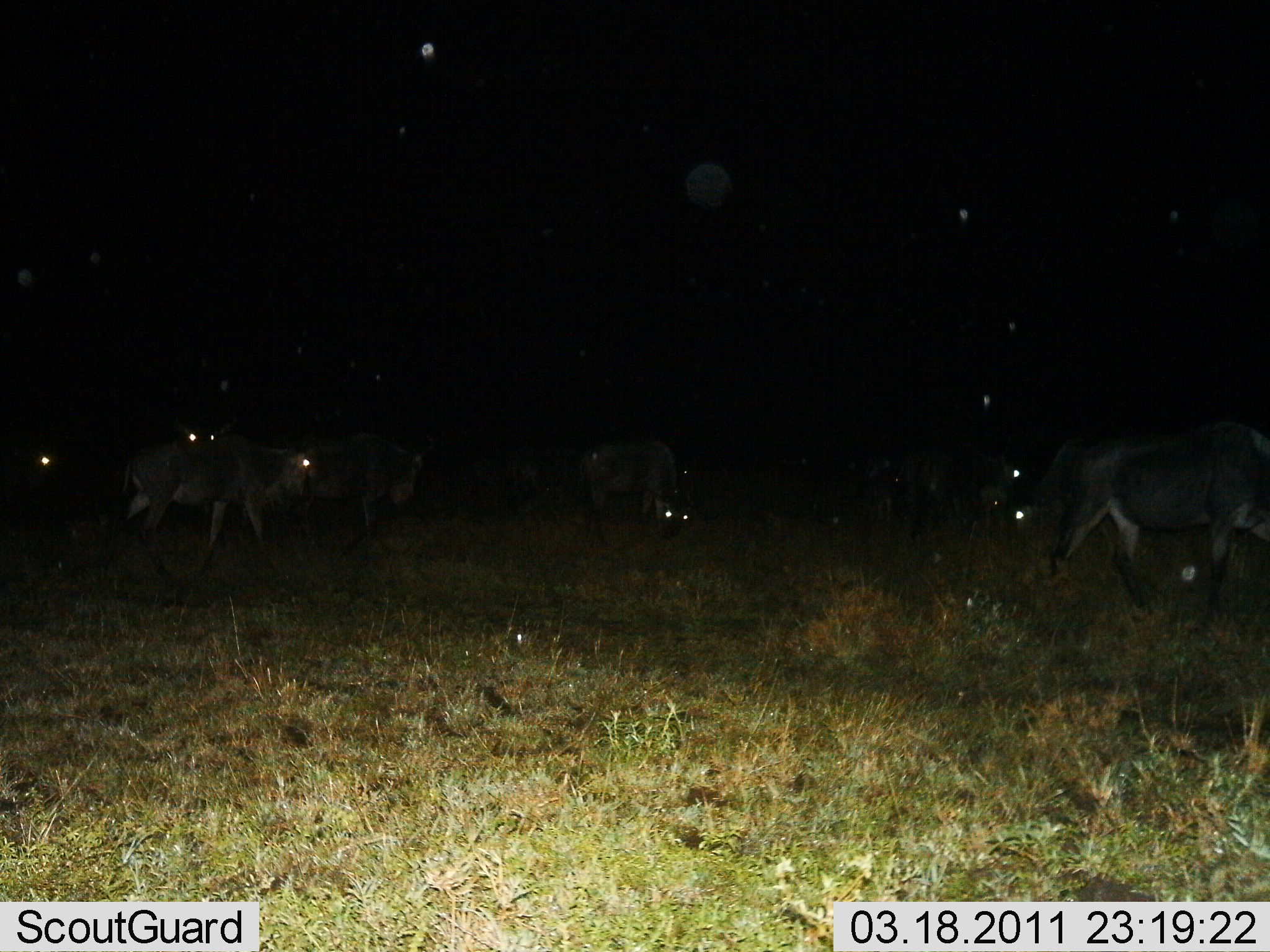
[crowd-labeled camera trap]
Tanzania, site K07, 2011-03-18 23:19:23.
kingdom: Animalia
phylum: Chordata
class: Mammalia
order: Artiodactyla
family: Bovidae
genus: Connochaetes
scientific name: Connochaetes taurinus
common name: blue wildebeest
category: wildebeest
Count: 7.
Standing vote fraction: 17%.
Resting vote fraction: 0%.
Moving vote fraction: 83%.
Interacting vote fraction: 0%.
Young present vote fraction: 0%.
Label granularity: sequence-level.